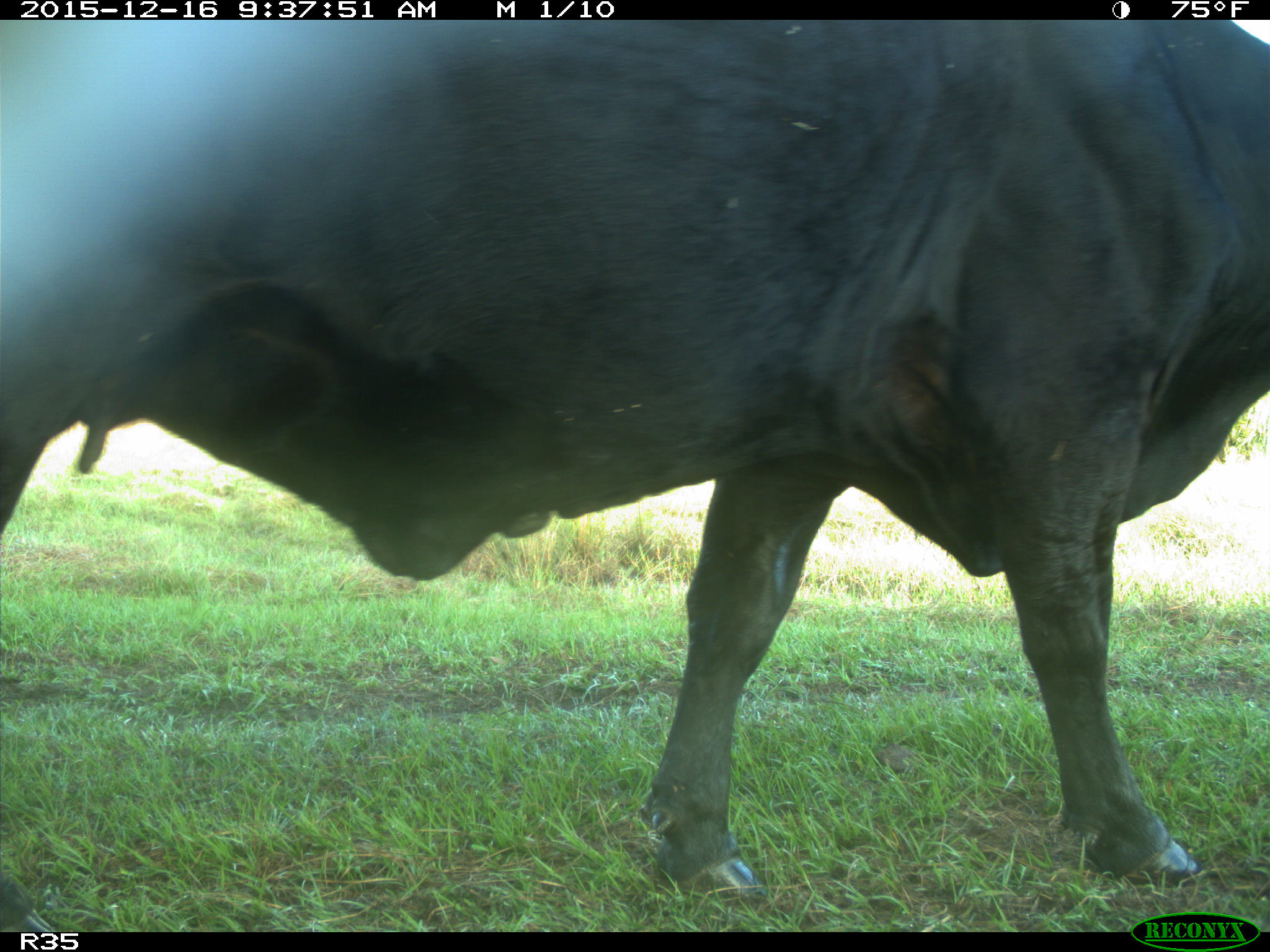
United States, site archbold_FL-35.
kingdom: Animalia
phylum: Chordata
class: Mammalia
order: Artiodactyla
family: Bovidae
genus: Bos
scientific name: Bos taurus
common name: domestic cow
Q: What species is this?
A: Bos taurus (domestic cow).